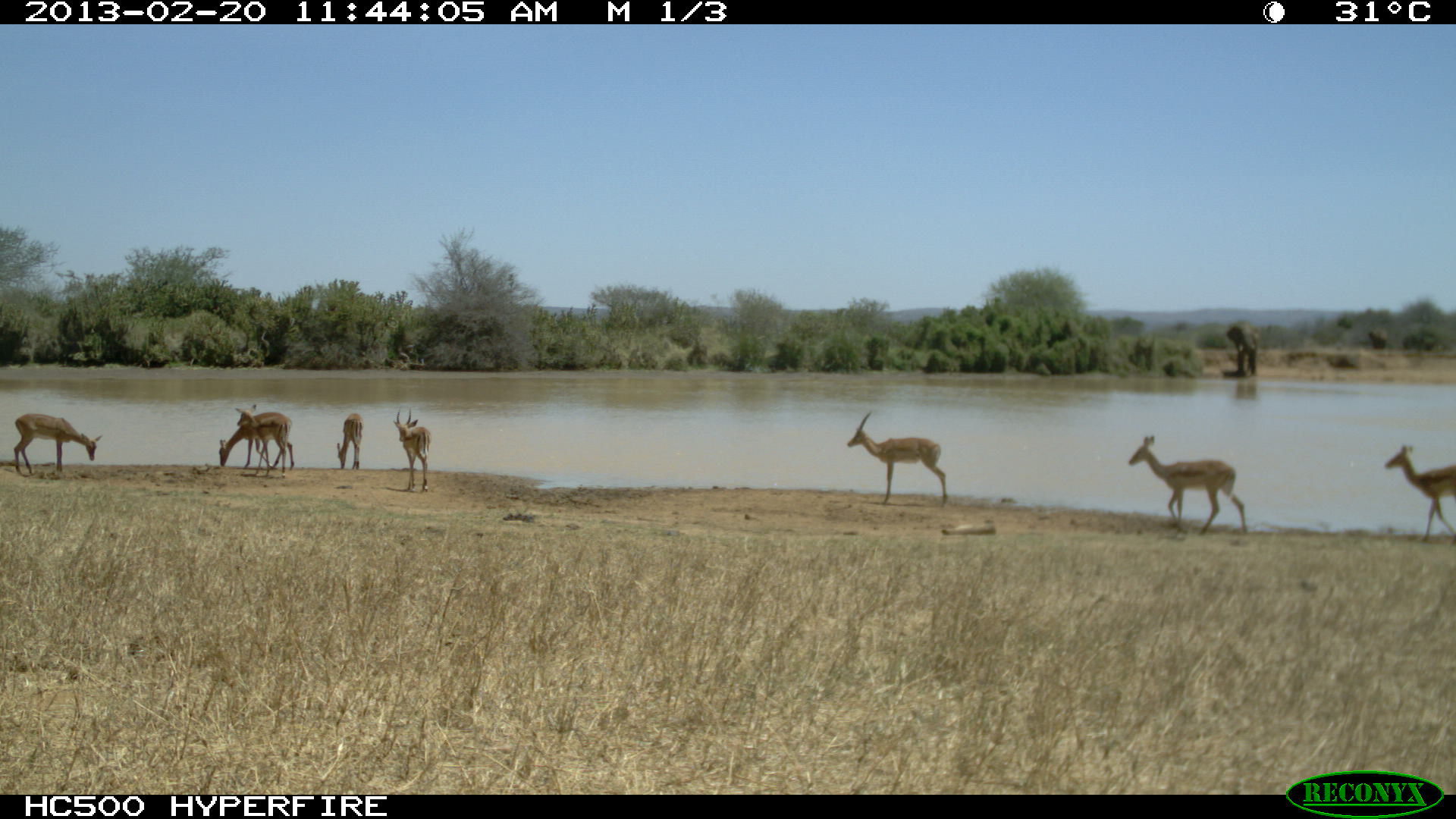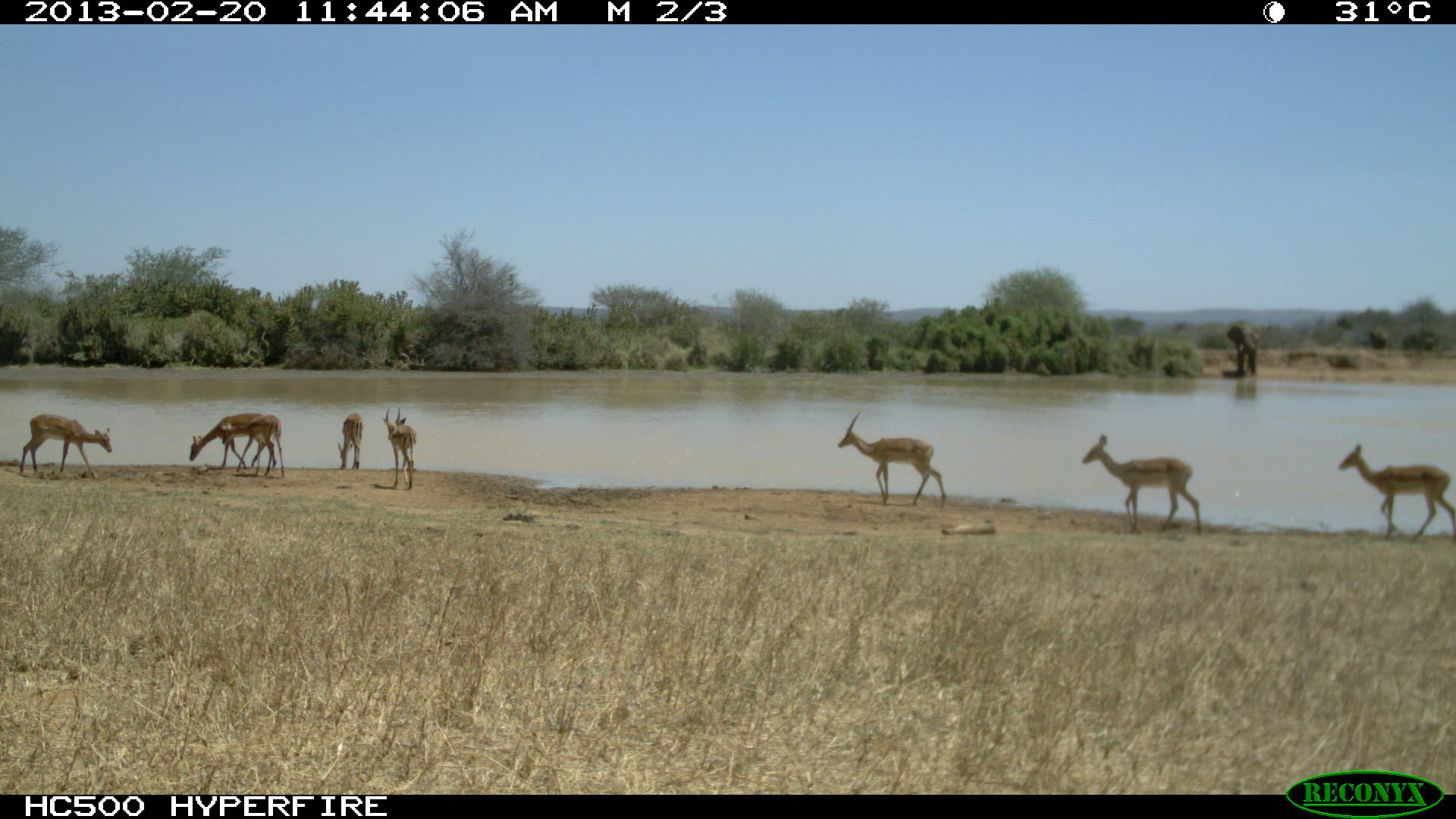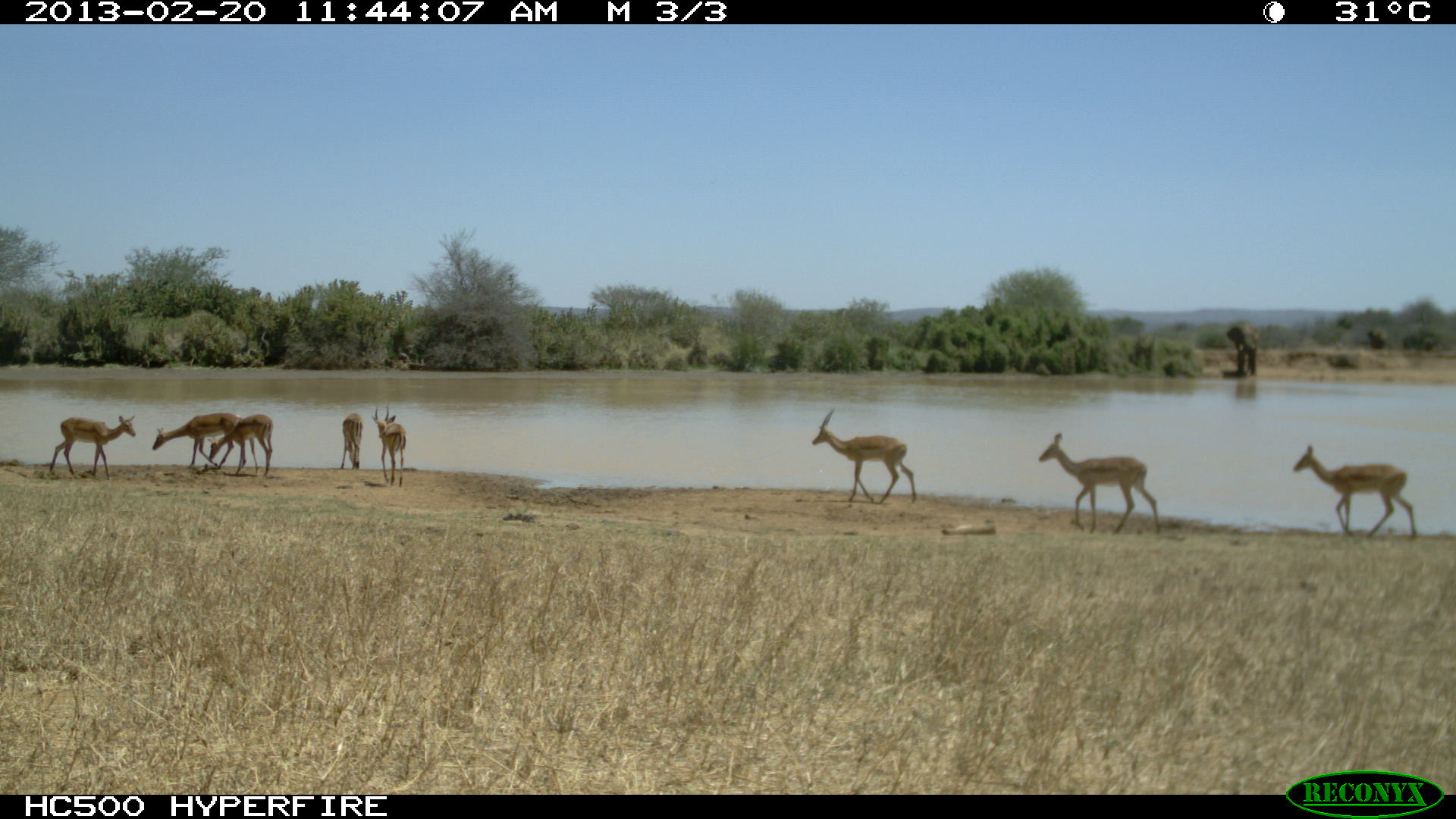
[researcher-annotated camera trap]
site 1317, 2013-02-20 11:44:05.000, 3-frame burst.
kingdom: Animalia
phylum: Chordata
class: Mammalia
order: Artiodactyla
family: Bovidae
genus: Aepyceros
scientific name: Aepyceros melampus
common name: impala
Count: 7.